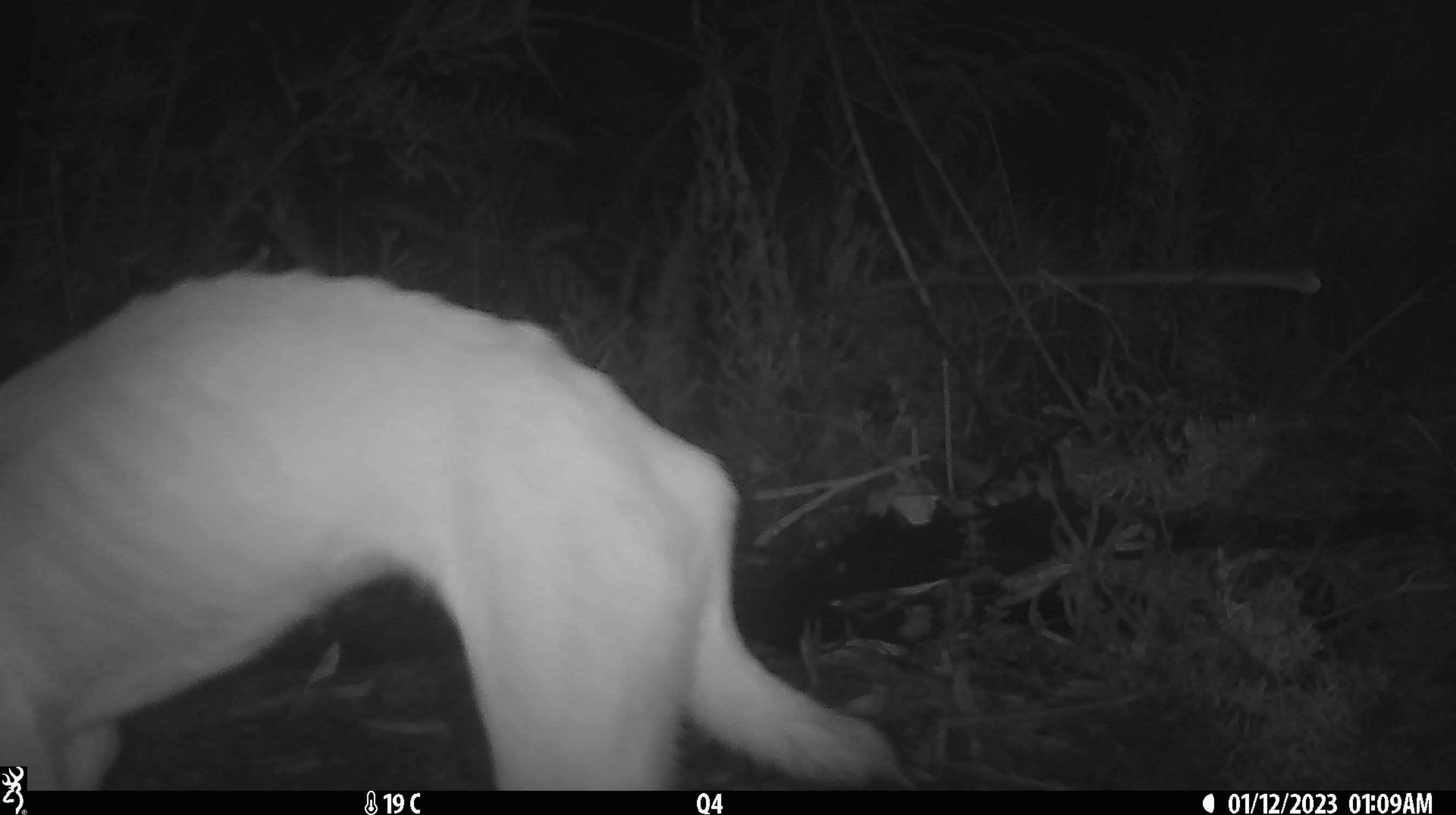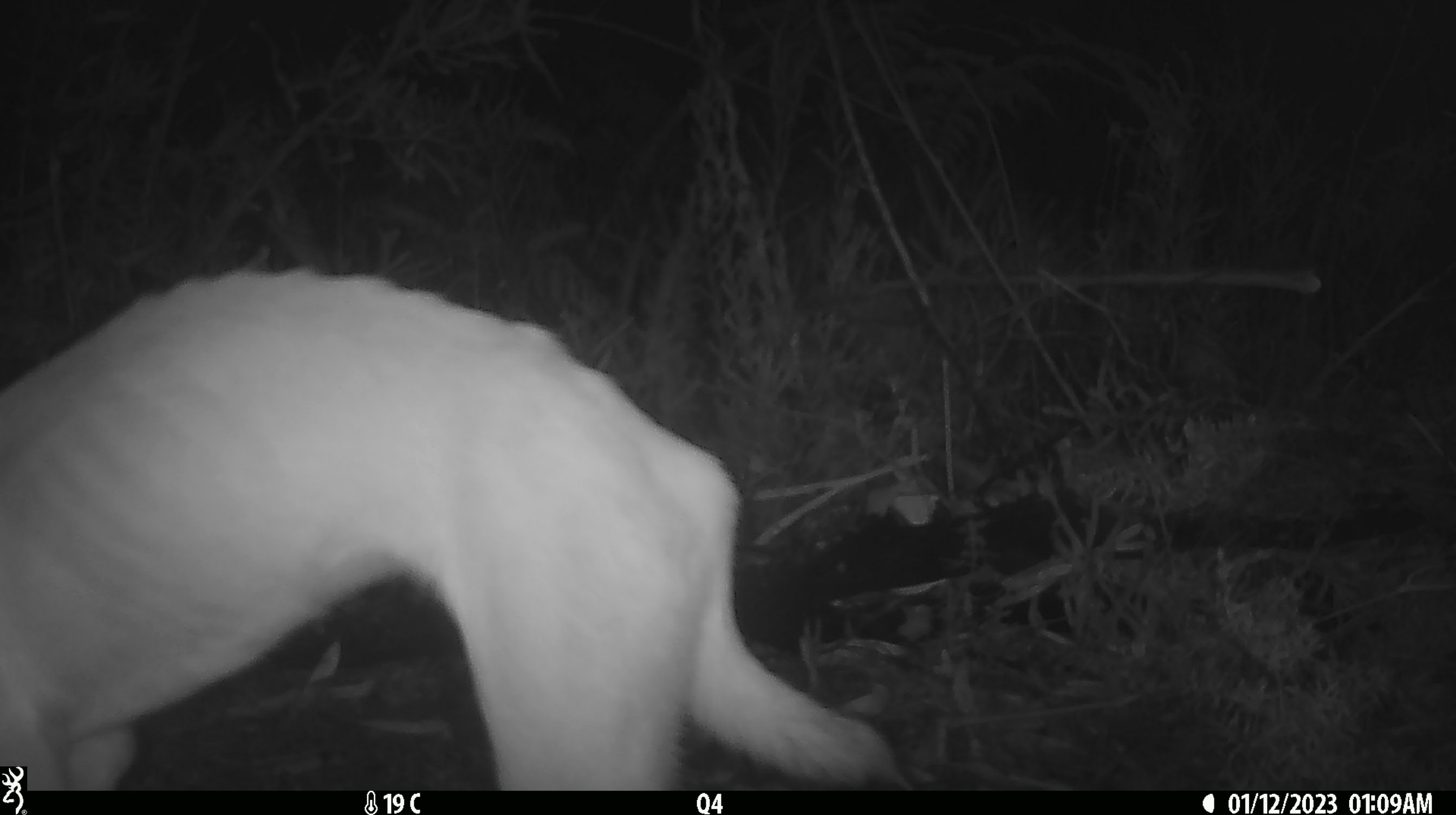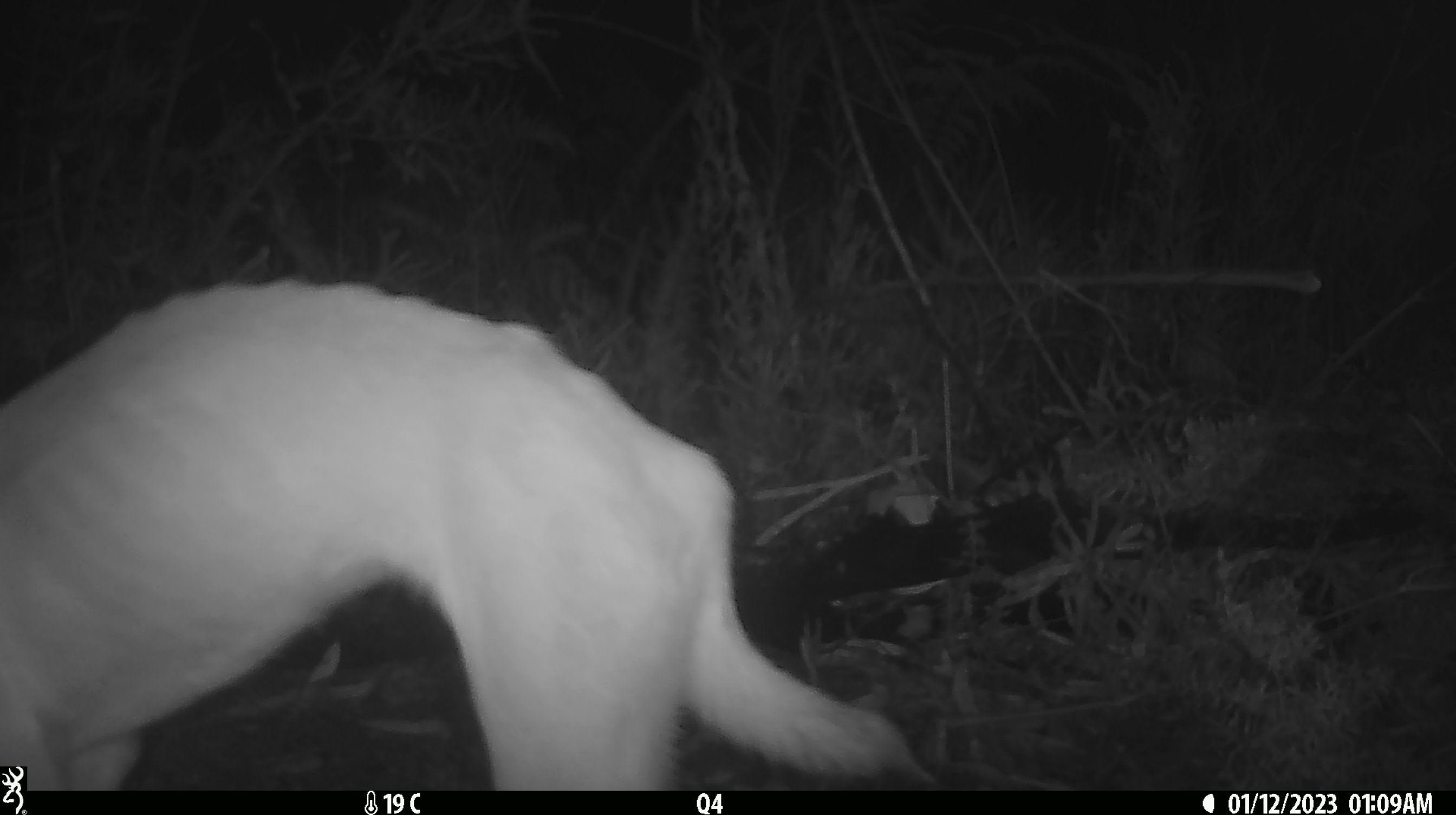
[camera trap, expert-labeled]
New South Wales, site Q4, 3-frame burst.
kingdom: Animalia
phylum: Chordata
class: Mammalia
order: Carnivora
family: Canidae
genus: Canis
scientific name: Canis familiaris dingo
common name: dingo